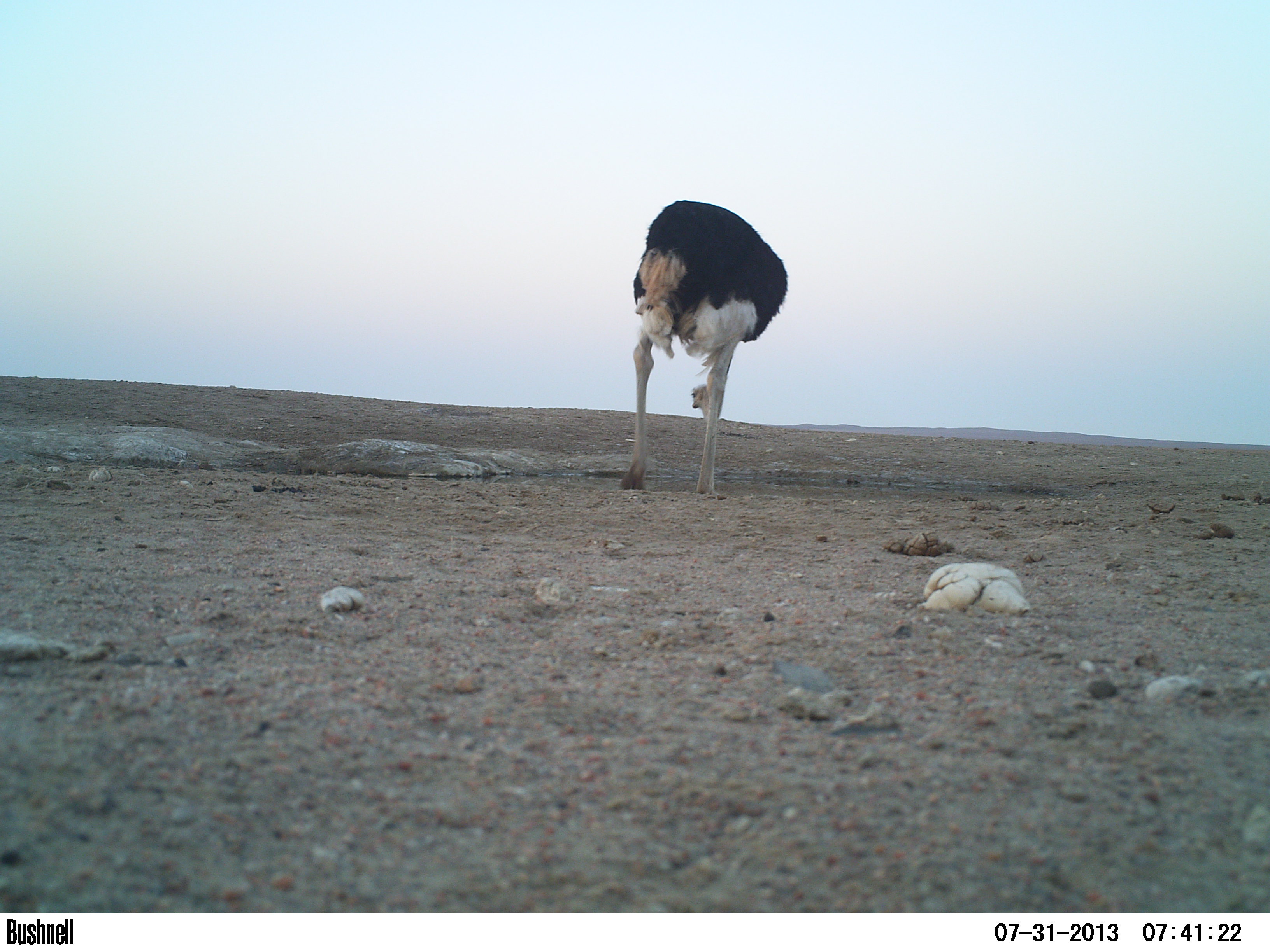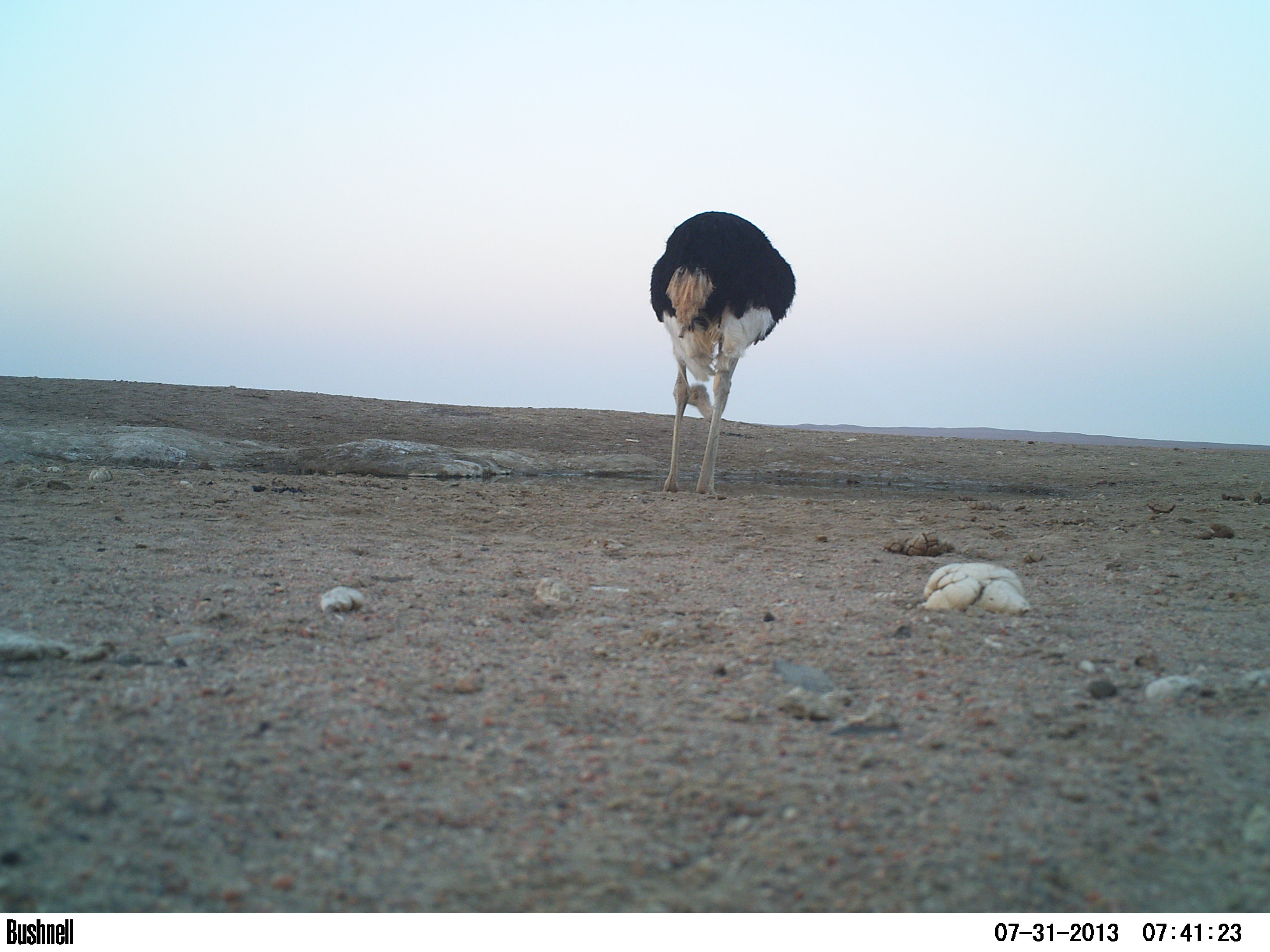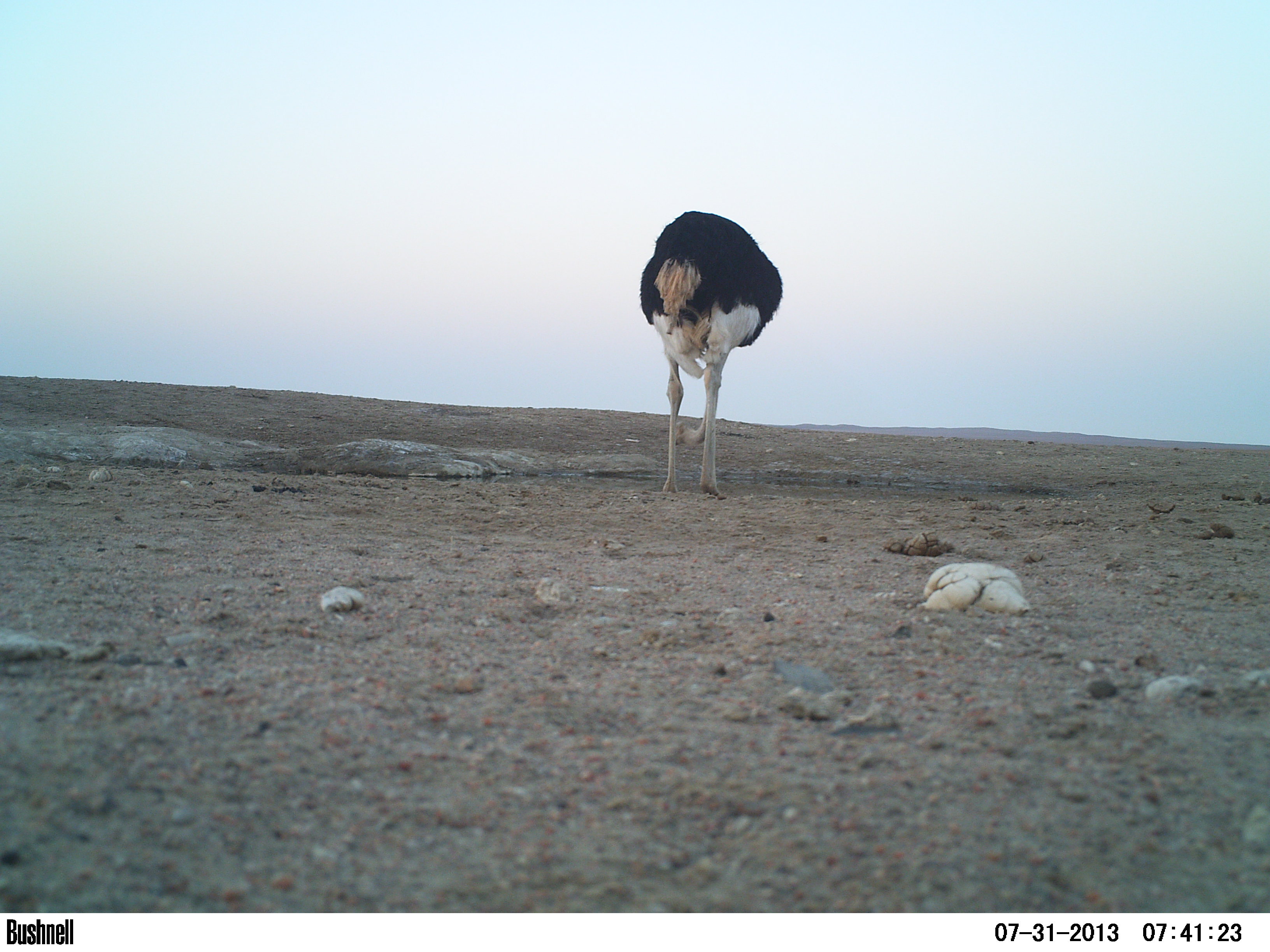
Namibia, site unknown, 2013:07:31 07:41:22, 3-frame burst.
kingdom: Animalia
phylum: Chordata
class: Aves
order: Struthioniformes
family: Struthionidae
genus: Struthio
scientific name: Struthio camelus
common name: common ostrich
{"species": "Struthio camelus (common ostrich)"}